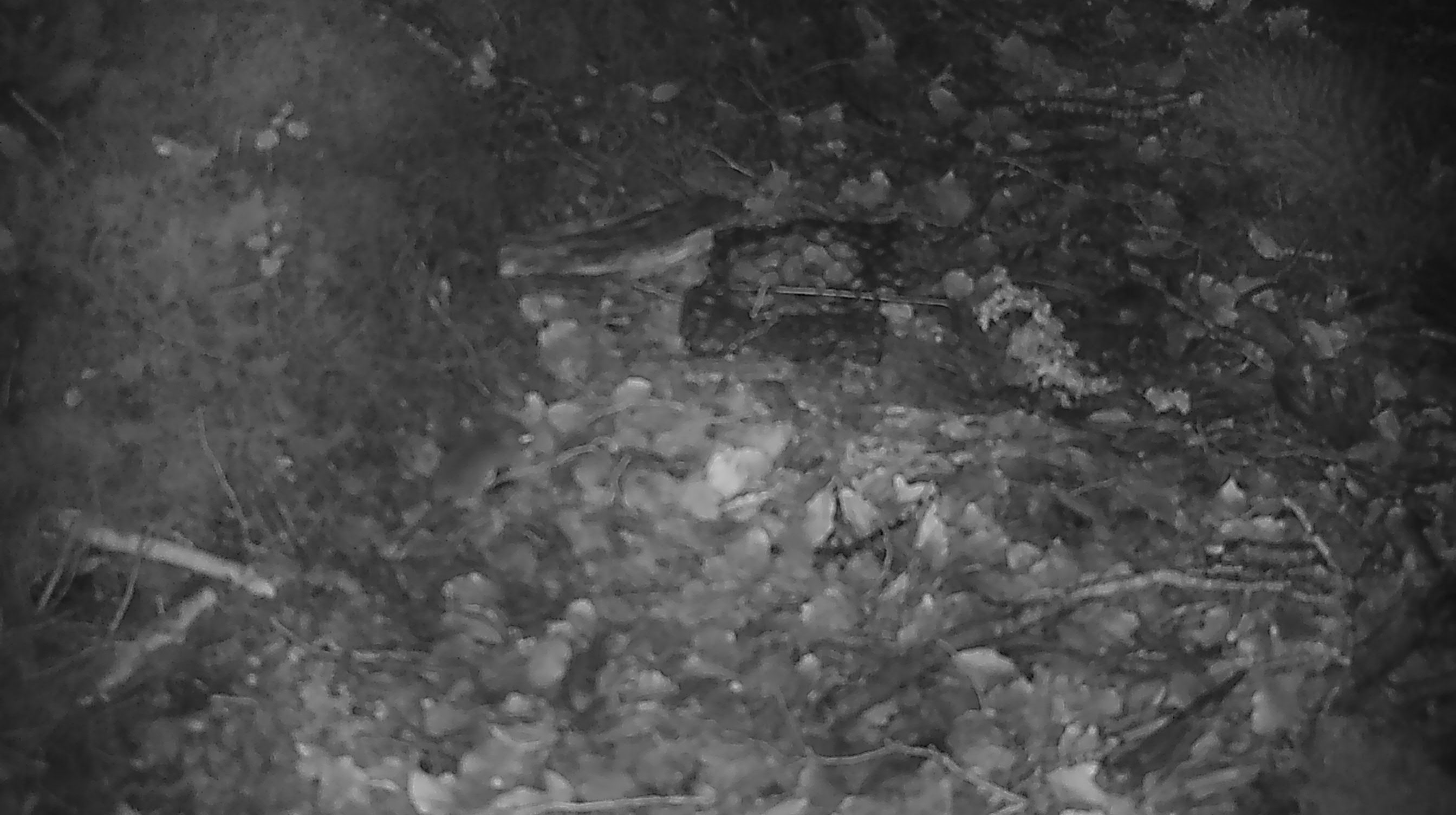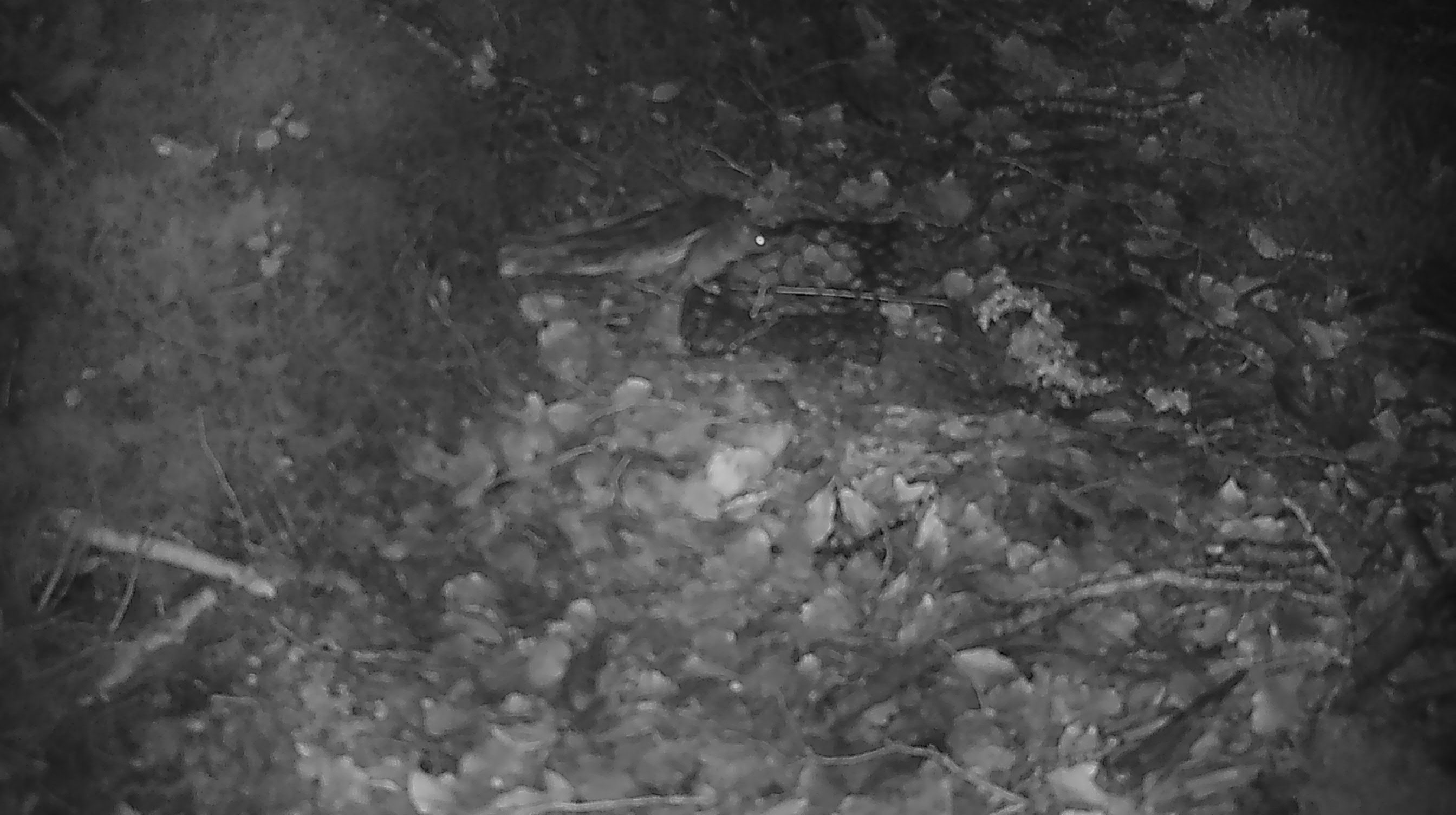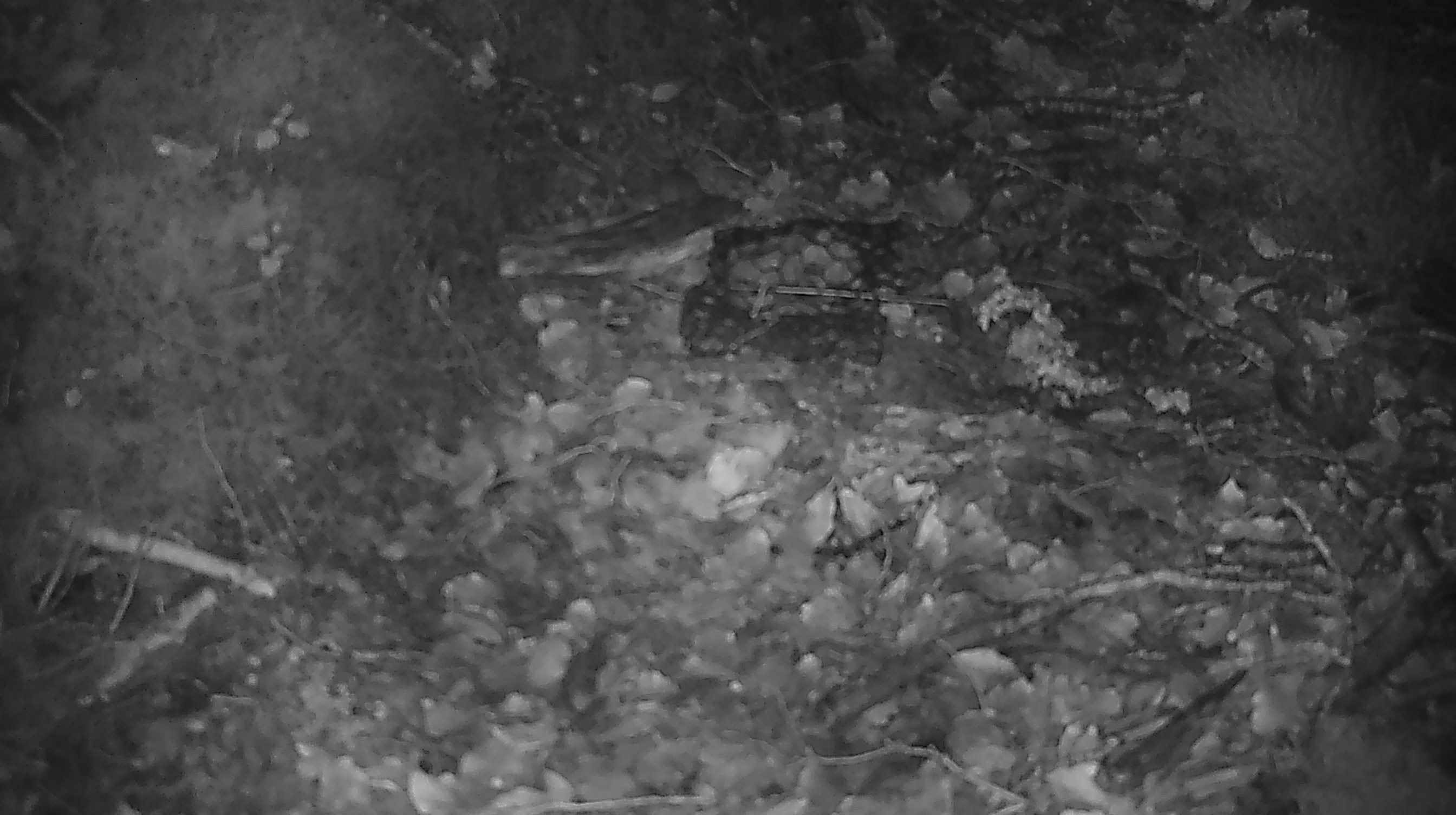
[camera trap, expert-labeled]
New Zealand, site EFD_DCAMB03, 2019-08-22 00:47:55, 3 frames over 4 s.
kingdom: Animalia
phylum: Chordata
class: Mammalia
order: Rodentia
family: Muridae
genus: Mus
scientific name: Mus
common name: mouse